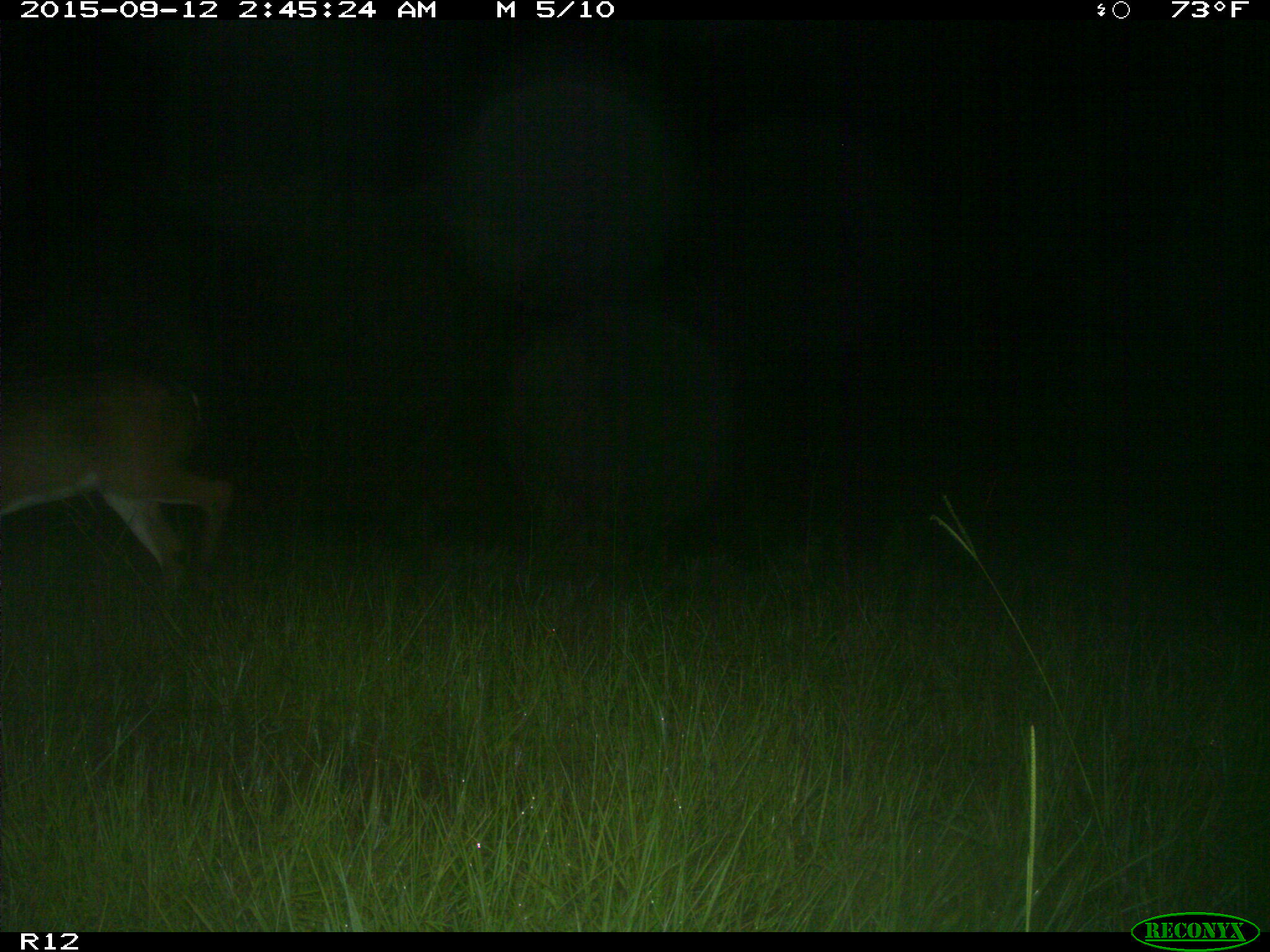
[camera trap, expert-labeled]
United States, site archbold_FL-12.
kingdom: Animalia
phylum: Chordata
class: Mammalia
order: Artiodactyla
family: Cervidae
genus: Odocoileus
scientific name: Odocoileus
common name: deer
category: unidentified deer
Unidentified deer (deer) (Odocoileus).